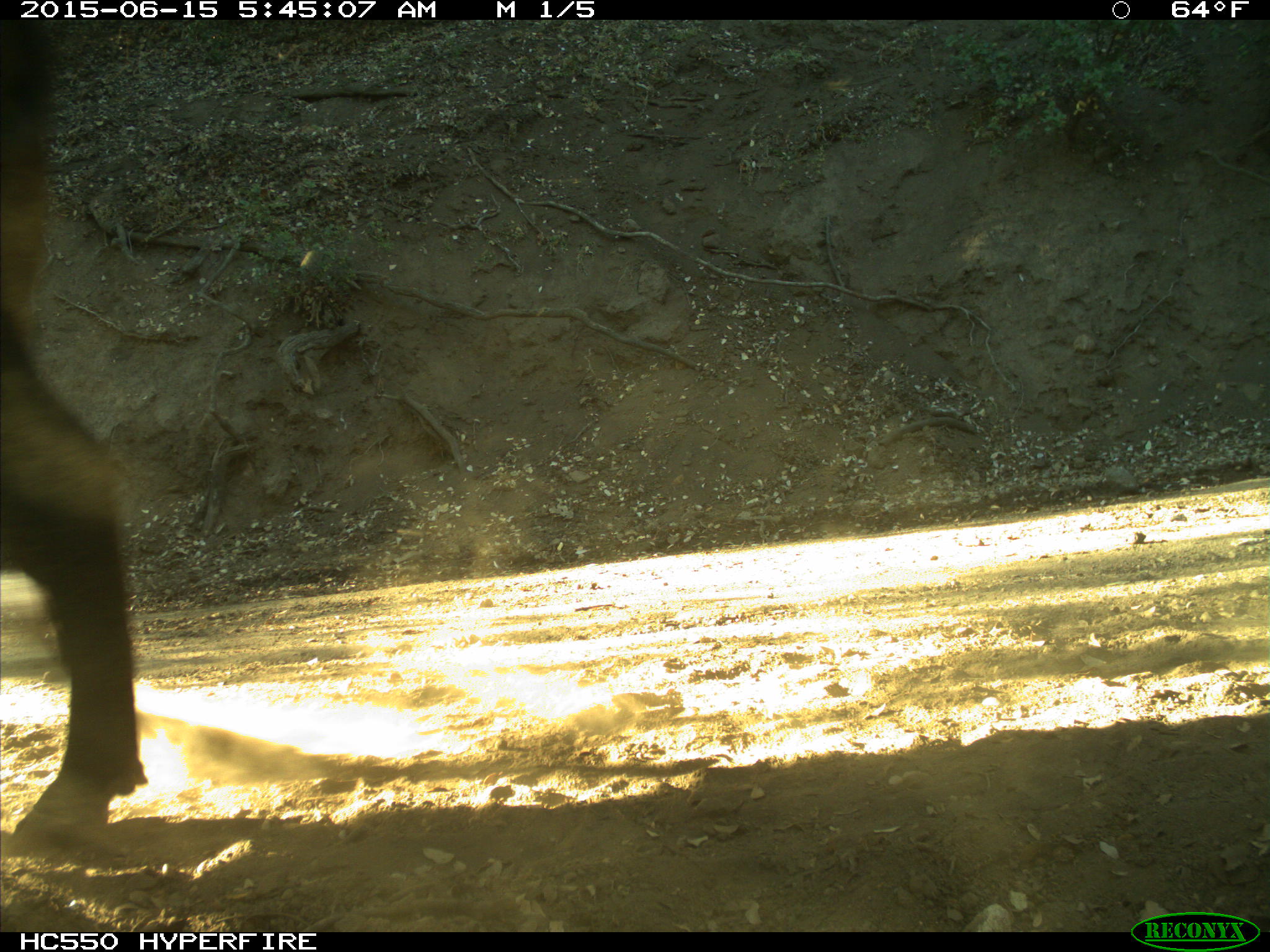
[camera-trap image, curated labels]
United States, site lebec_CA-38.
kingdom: Animalia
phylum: Chordata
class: Mammalia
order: Artiodactyla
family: Bovidae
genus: Bos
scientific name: Bos taurus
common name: domestic cow